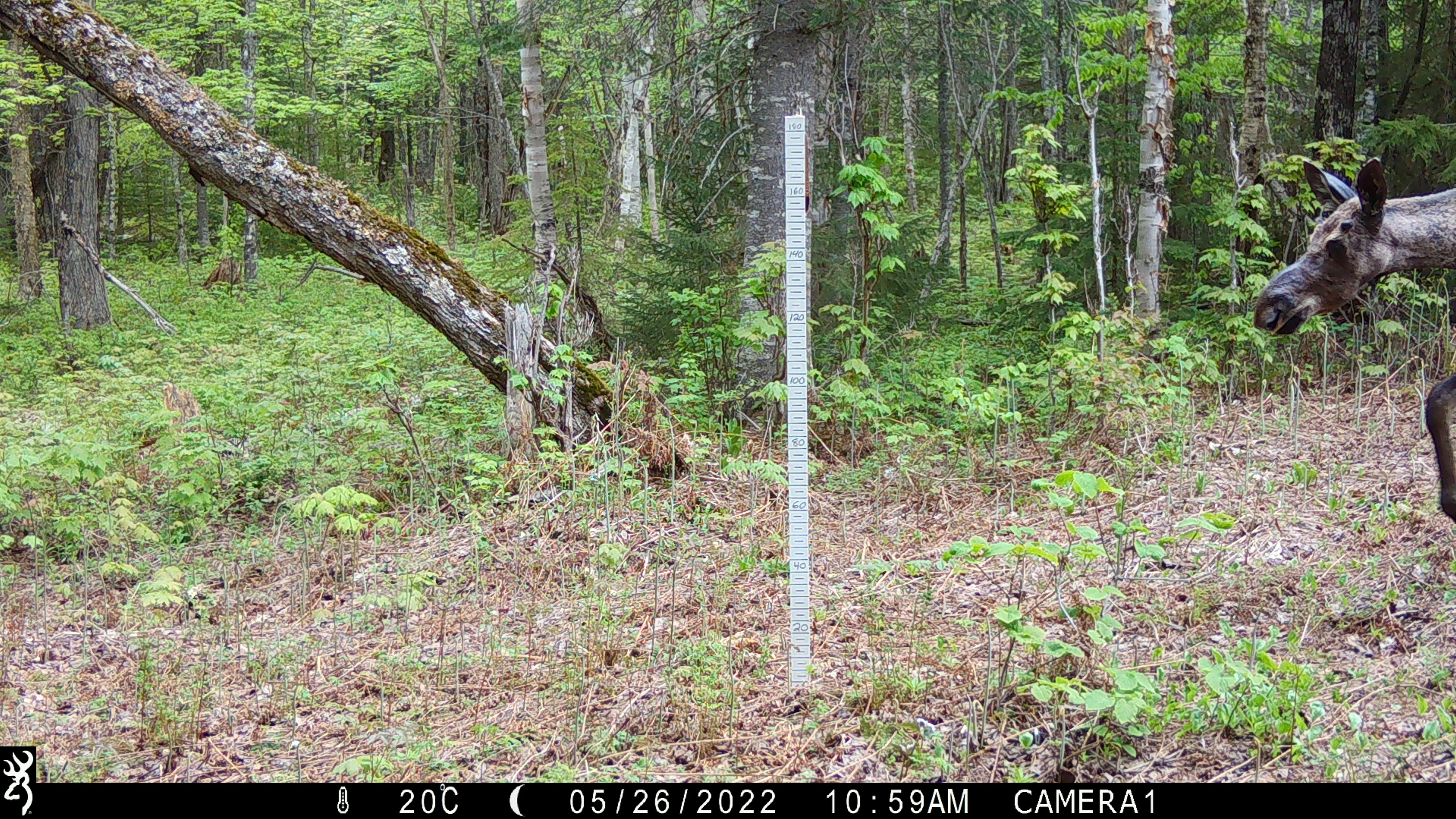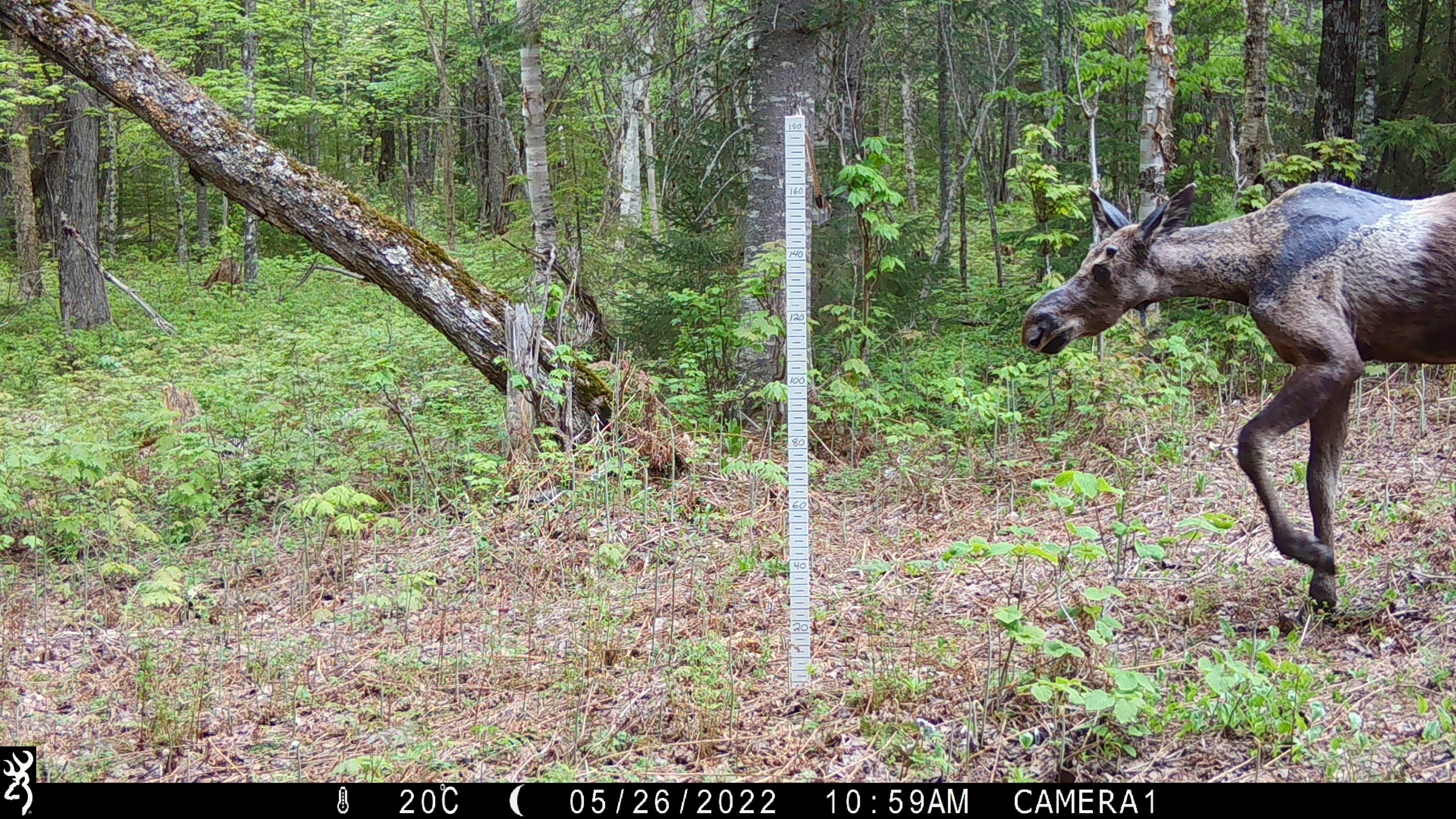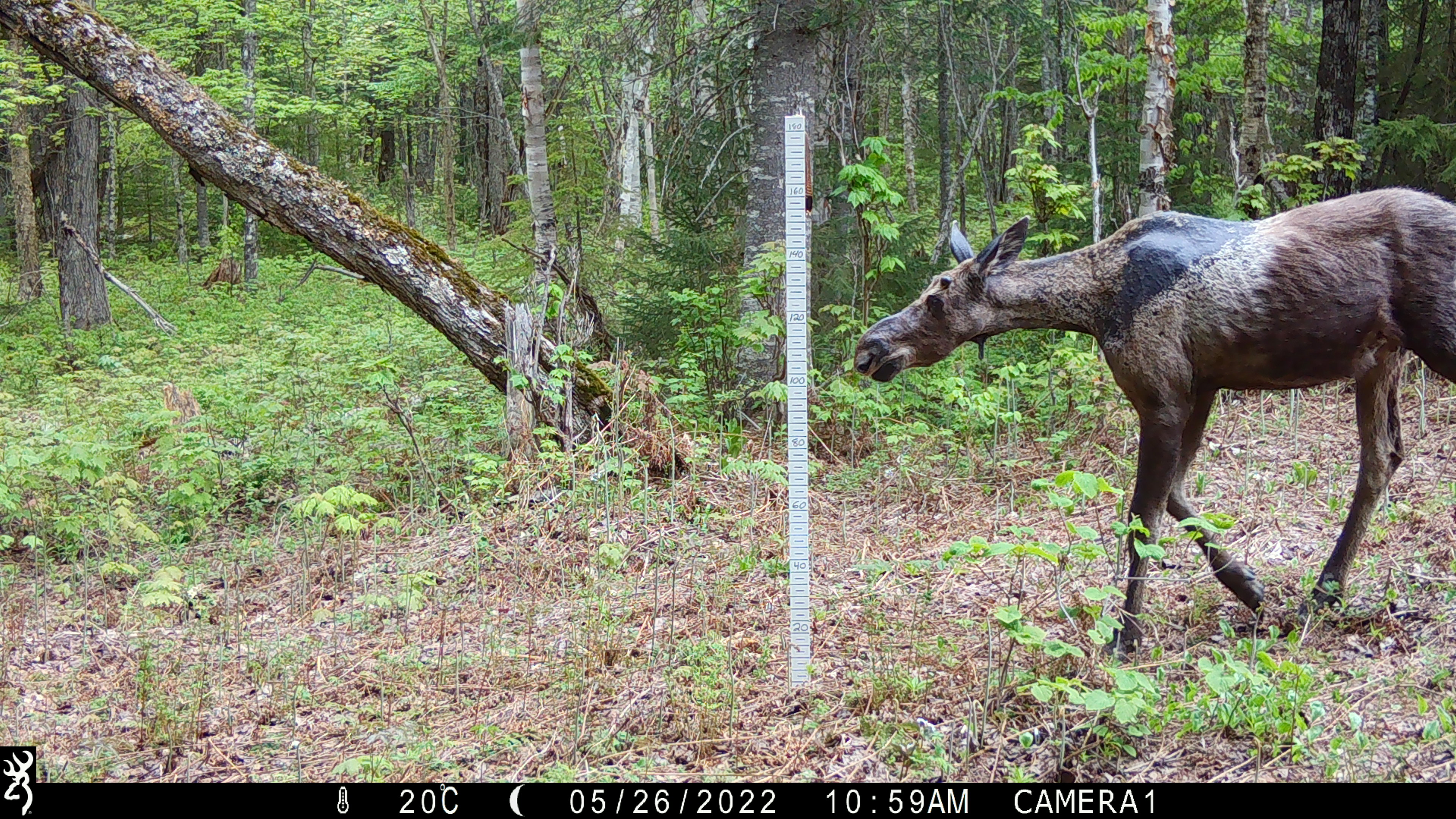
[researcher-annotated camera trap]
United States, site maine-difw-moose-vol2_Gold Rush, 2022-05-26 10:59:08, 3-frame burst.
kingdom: Animalia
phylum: Chordata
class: Mammalia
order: Artiodactyla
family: Cervidae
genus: Alces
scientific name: Alces alces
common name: moose